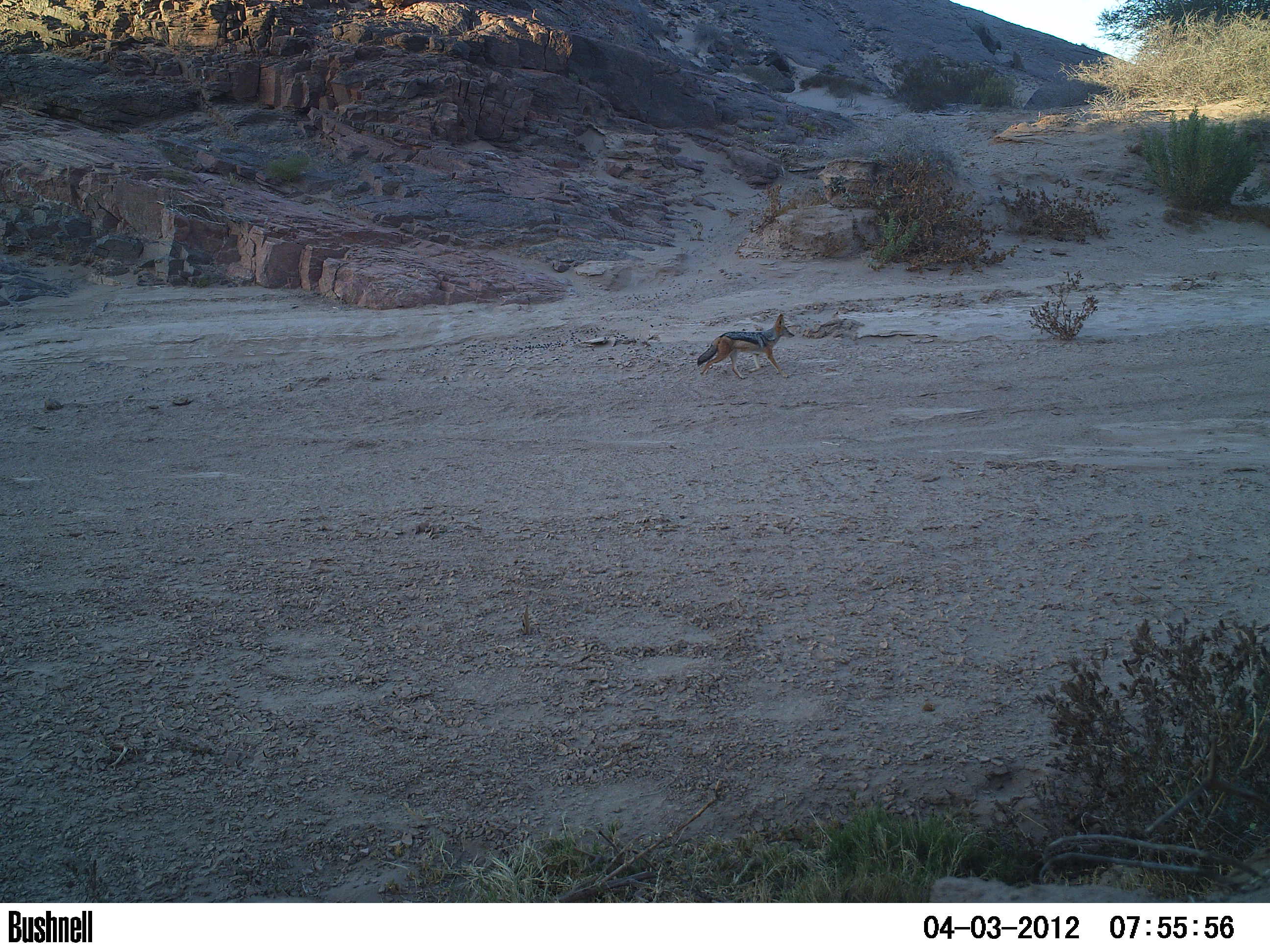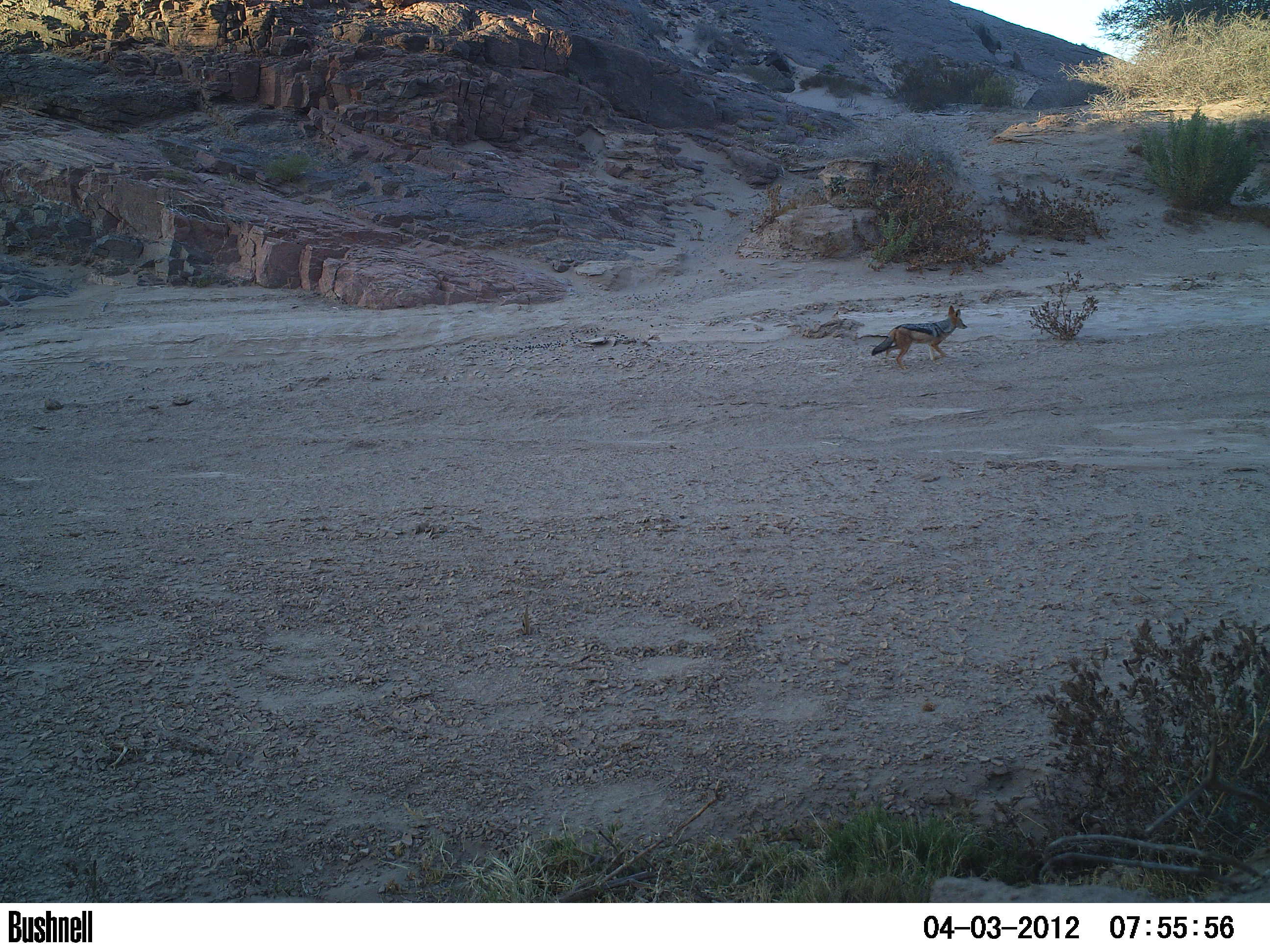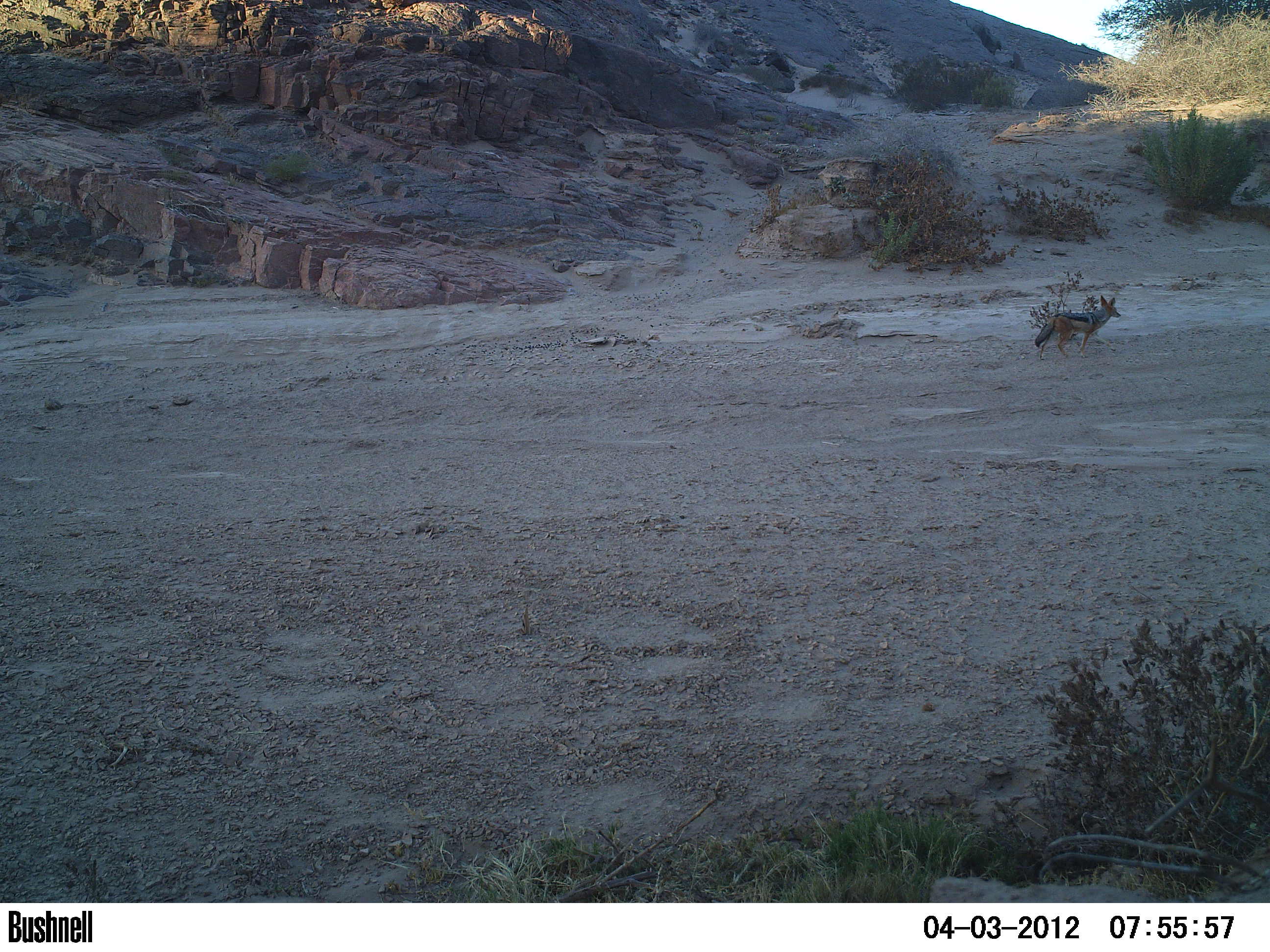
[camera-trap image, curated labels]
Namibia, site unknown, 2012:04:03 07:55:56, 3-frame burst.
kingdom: Animalia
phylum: Chordata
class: Mammalia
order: Carnivora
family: Canidae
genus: Lupulella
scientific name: Lupulella mesomelas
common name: black-backed jackal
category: canis mesomelas